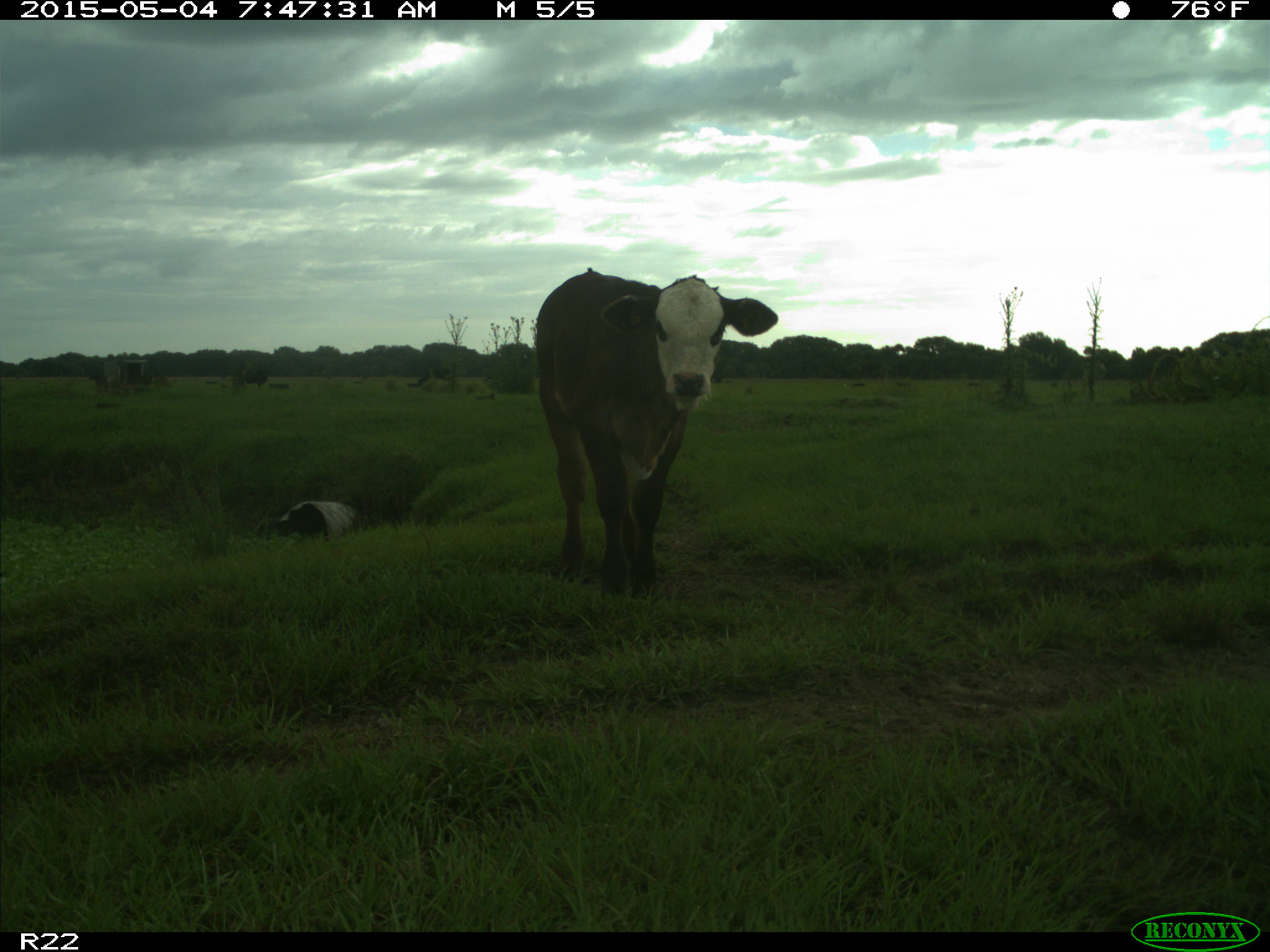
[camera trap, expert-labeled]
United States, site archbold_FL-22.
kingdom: Animalia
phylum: Chordata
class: Mammalia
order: Artiodactyla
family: Bovidae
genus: Bos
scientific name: Bos taurus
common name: domestic cow